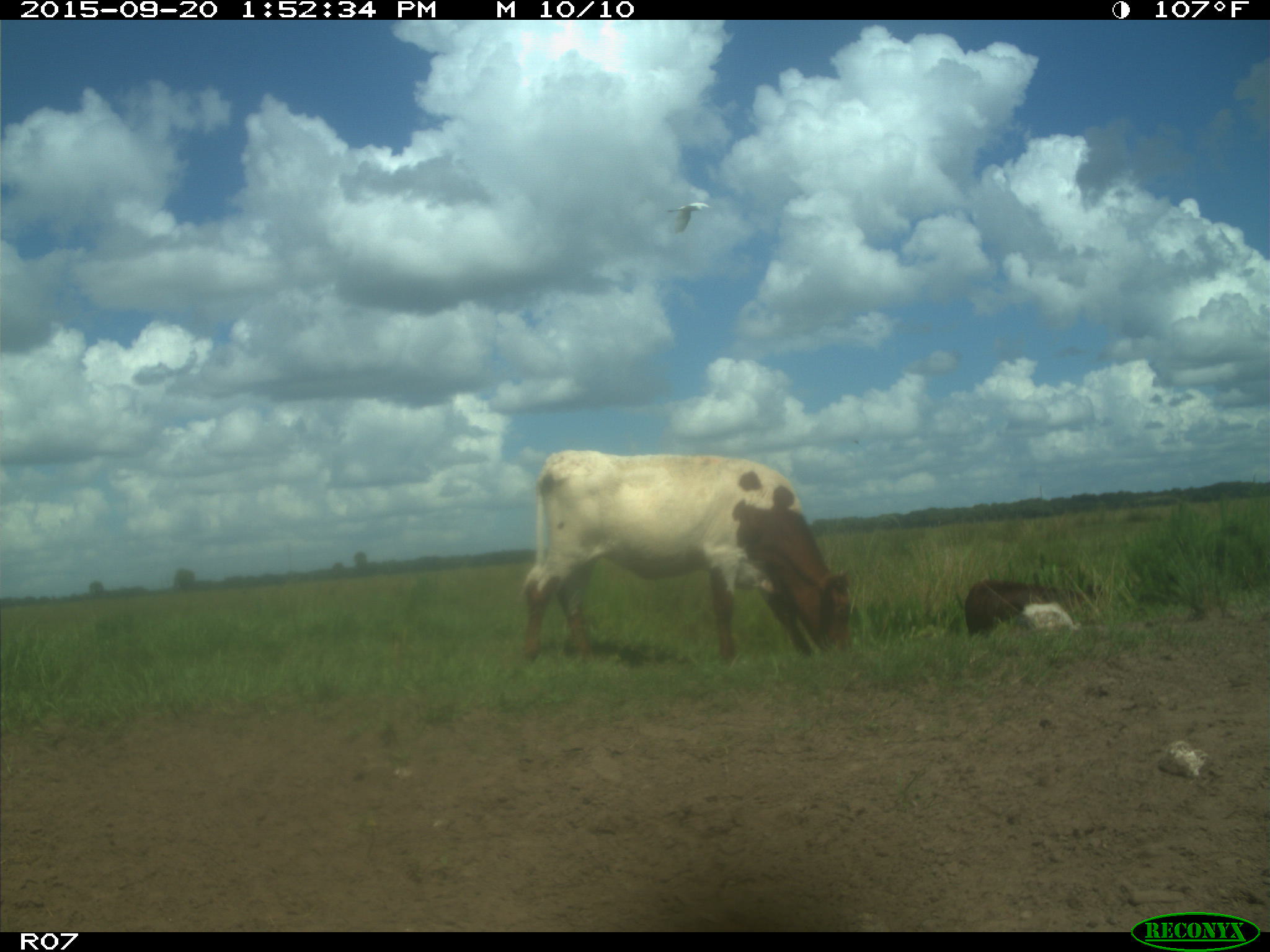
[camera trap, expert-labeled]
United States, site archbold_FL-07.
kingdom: Animalia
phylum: Chordata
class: Mammalia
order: Artiodactyla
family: Bovidae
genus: Bos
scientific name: Bos taurus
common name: domestic cow